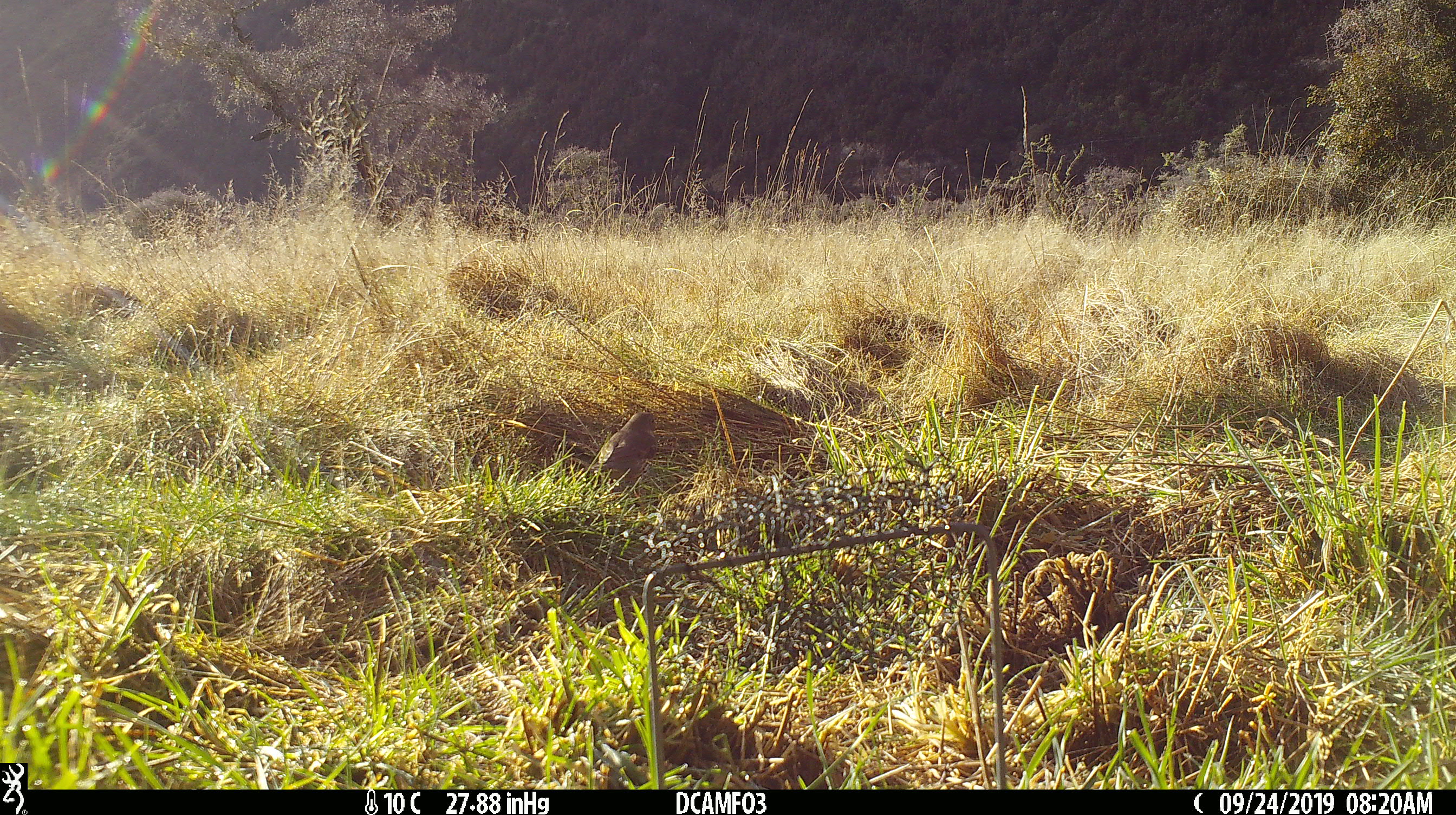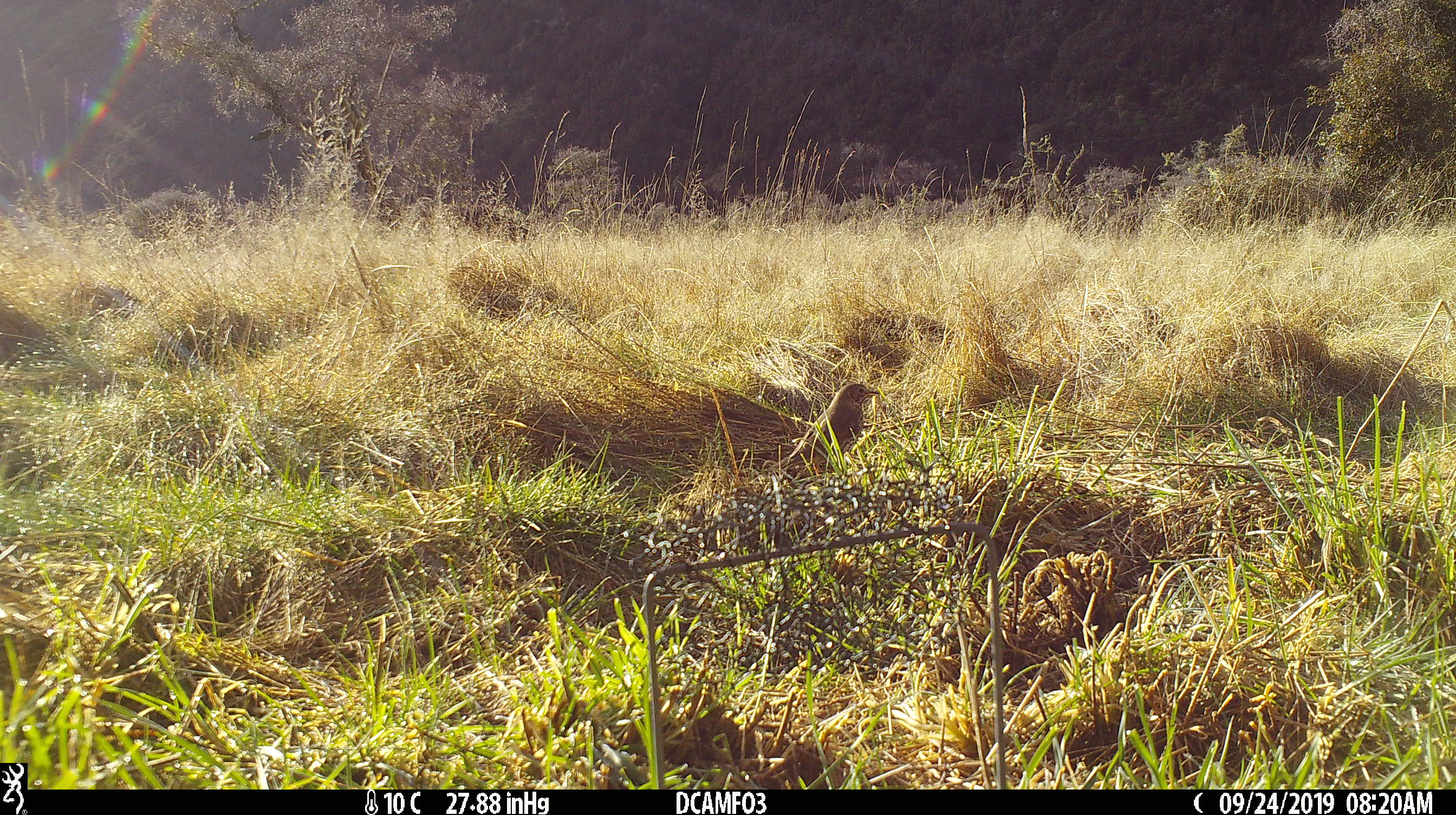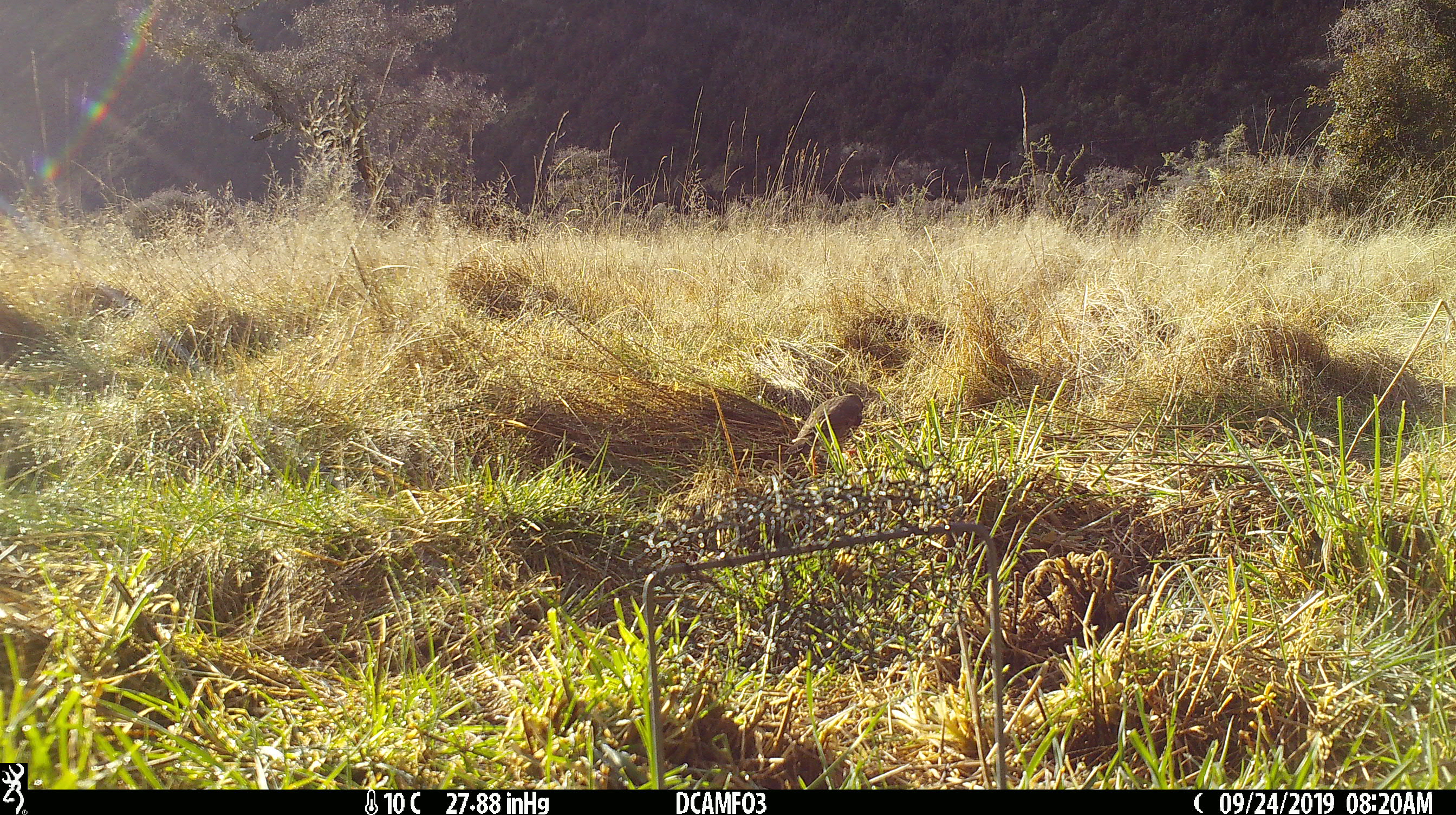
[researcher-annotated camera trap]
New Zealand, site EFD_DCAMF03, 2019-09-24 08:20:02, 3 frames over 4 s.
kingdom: Animalia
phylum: Chordata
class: Aves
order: Passeriformes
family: Turdidae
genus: Turdus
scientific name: Turdus philomelos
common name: song thrush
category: thrush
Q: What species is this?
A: Thrush (song thrush) (Turdus philomelos).